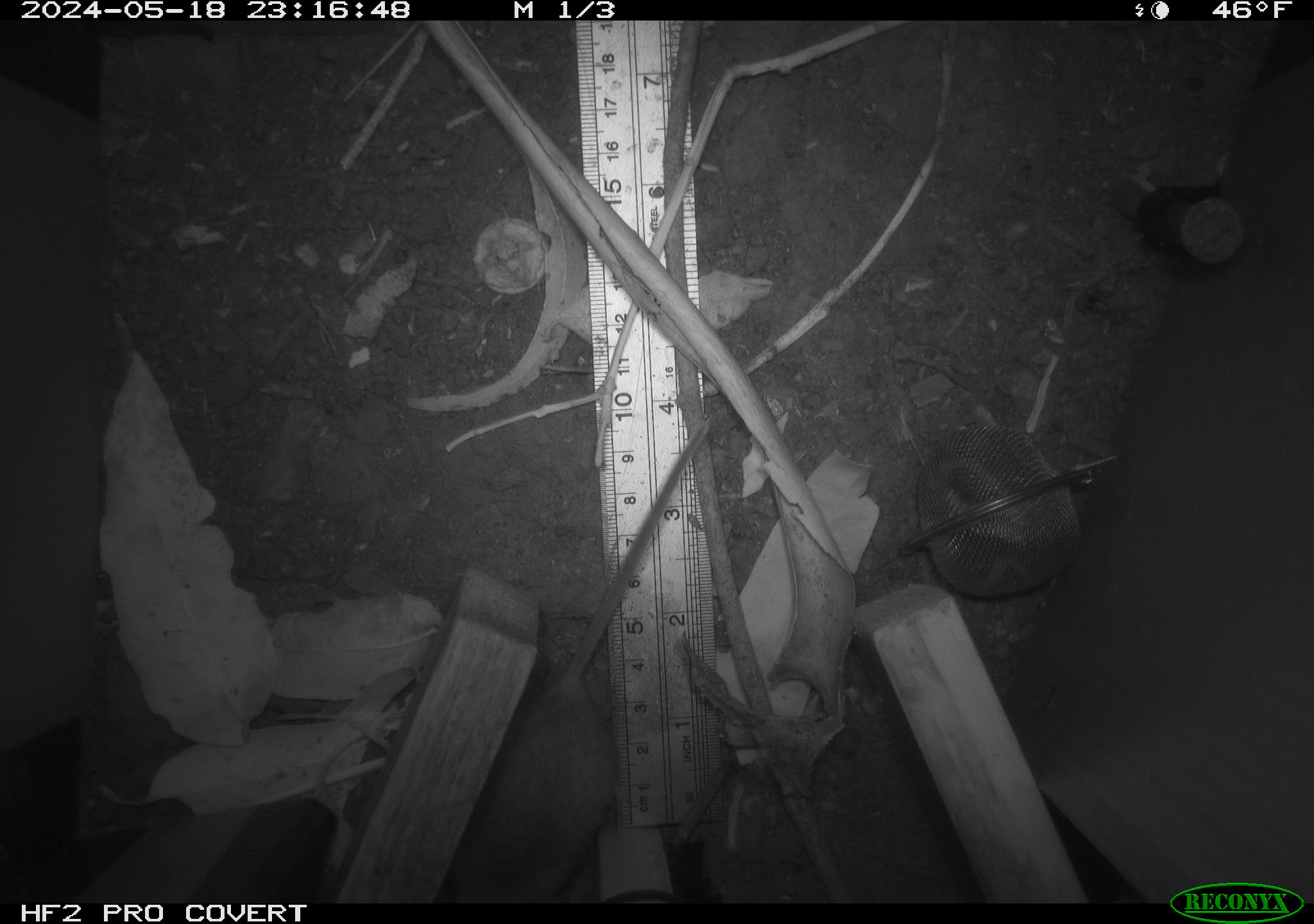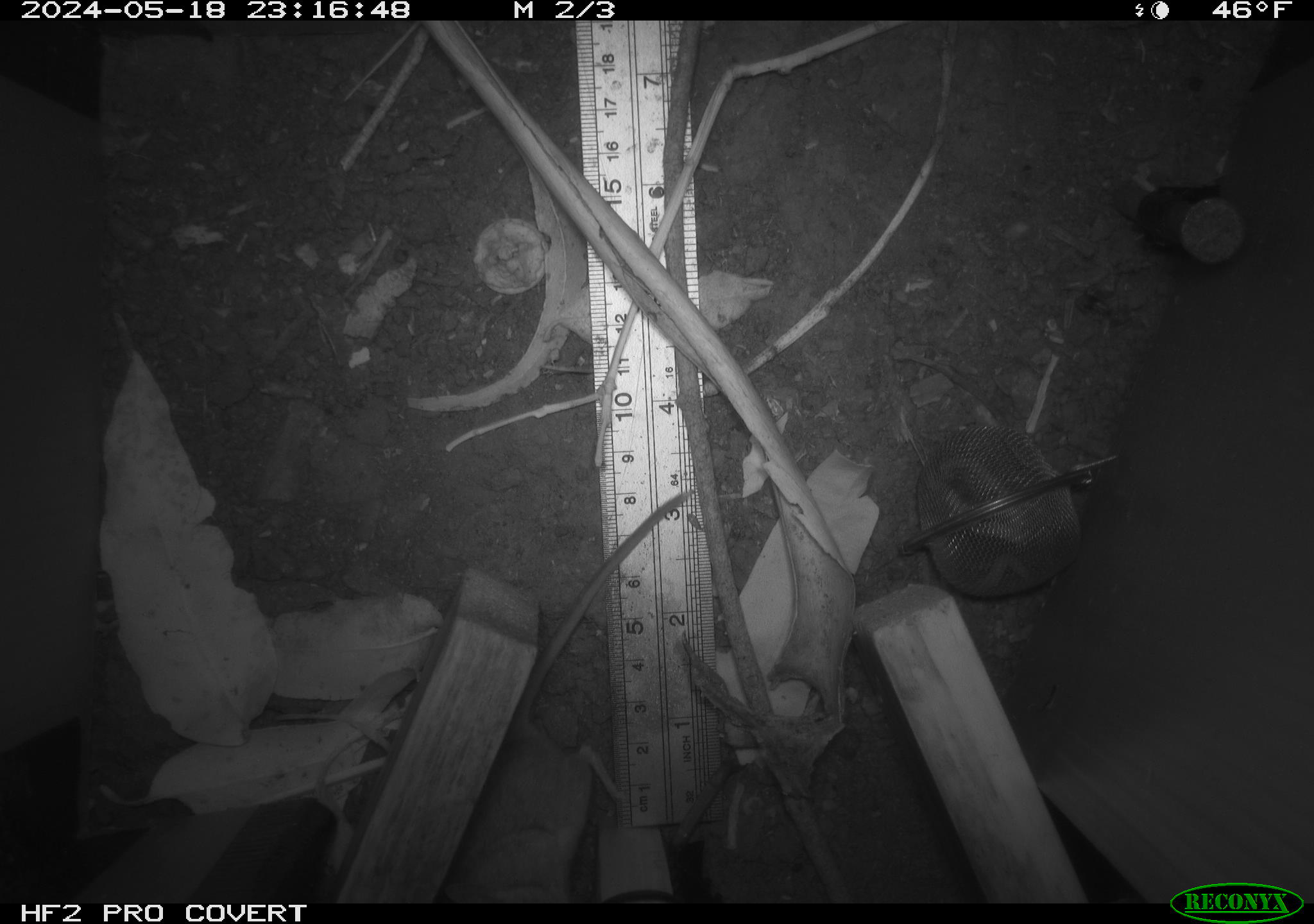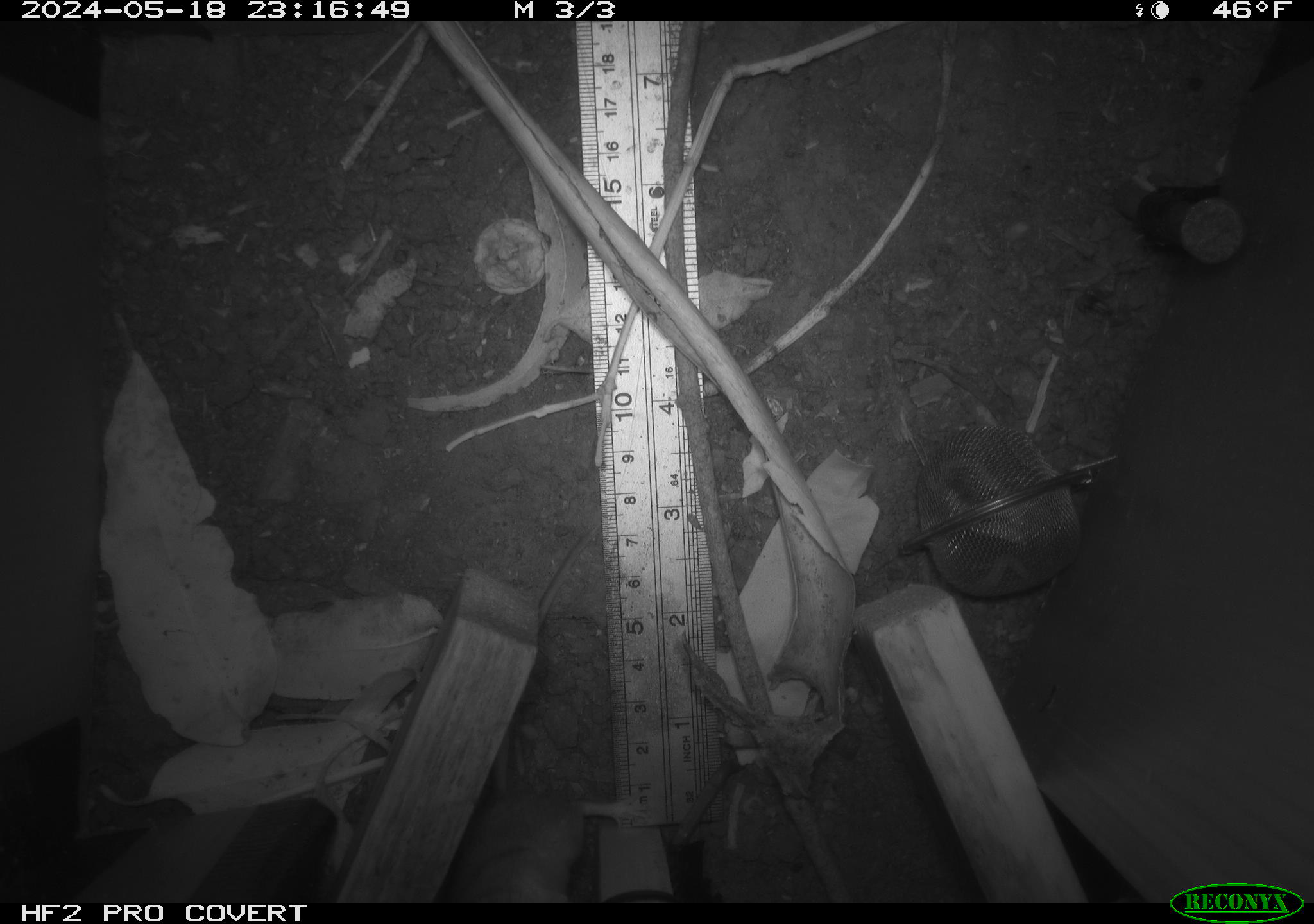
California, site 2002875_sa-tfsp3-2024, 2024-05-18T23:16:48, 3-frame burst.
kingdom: Animalia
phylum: Chordata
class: Mammalia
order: Rodentia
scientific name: Rodentia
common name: rodent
Rodent (Rodentia).